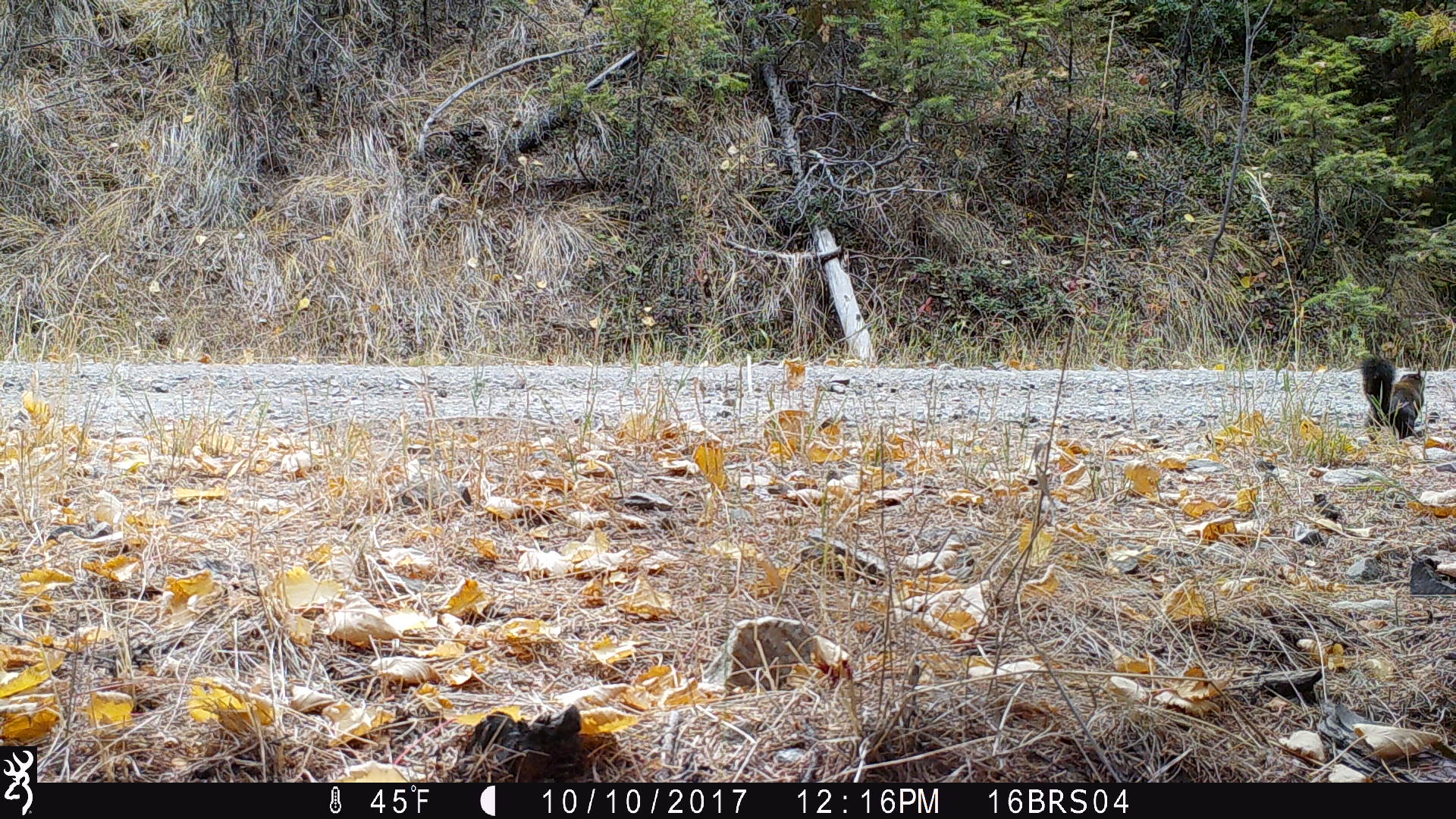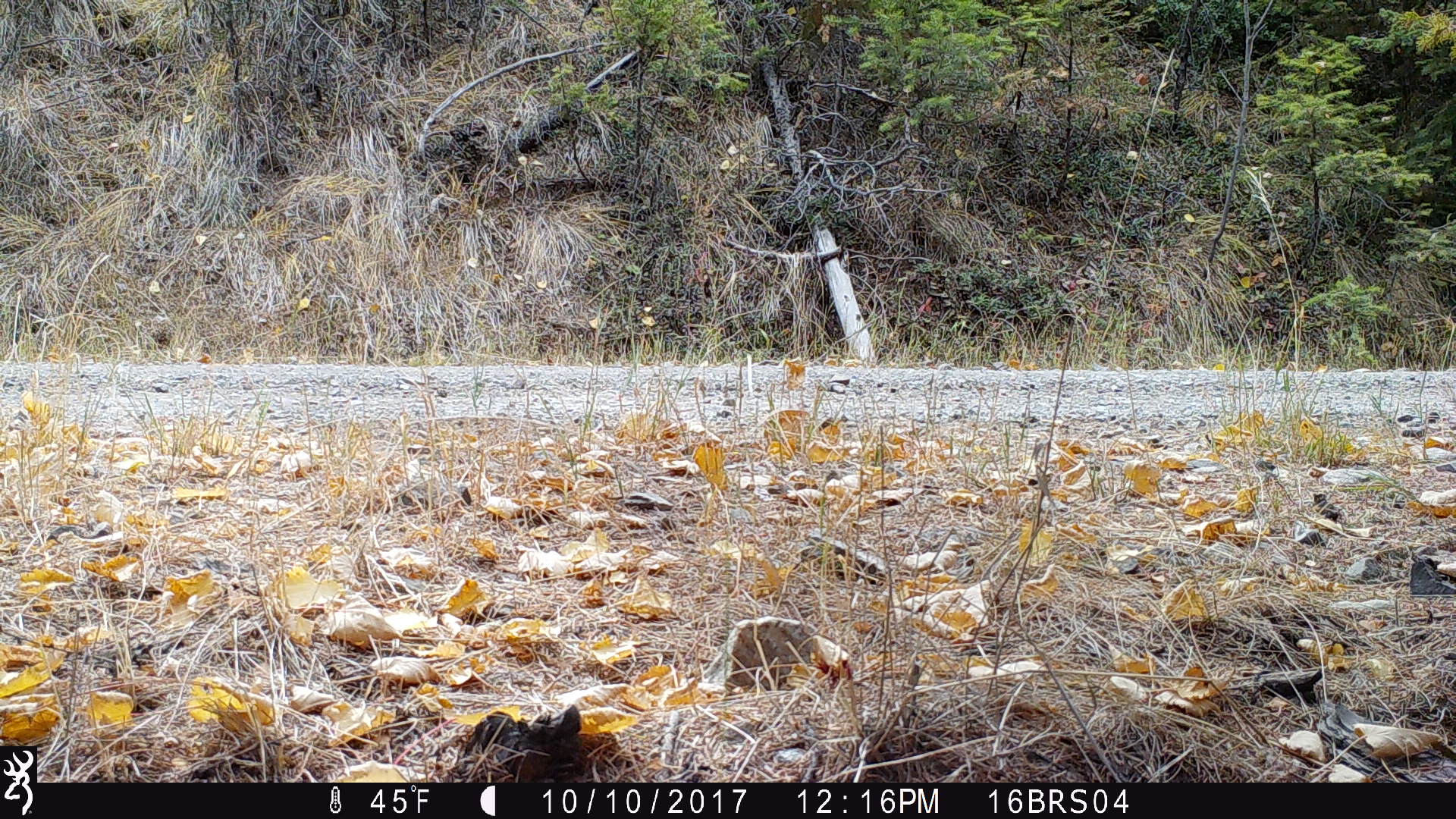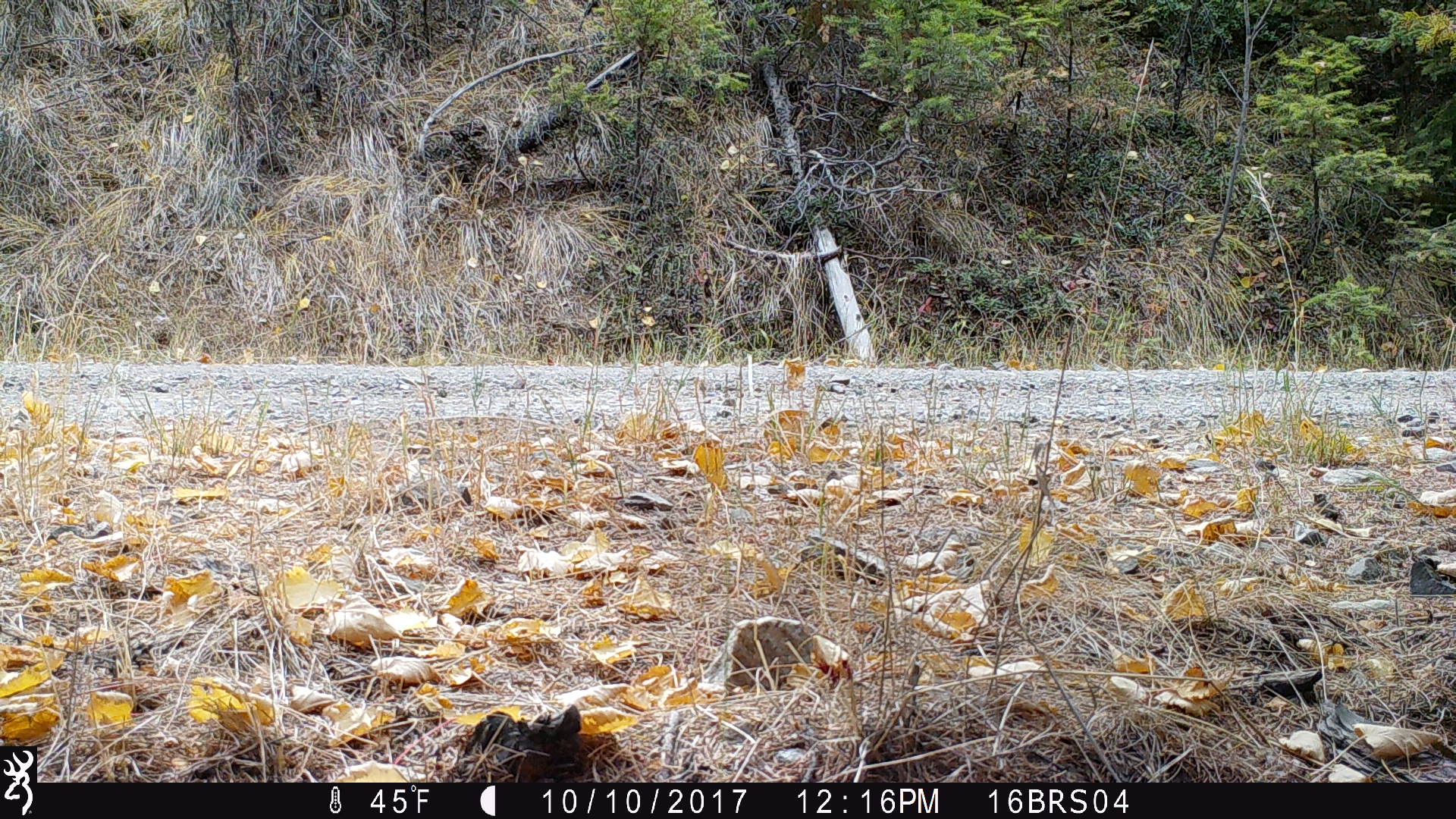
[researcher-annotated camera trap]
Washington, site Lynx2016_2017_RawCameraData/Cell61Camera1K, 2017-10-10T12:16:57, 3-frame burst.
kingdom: Animalia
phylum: Chordata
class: Mammalia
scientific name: Mammalia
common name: small mammal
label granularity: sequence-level